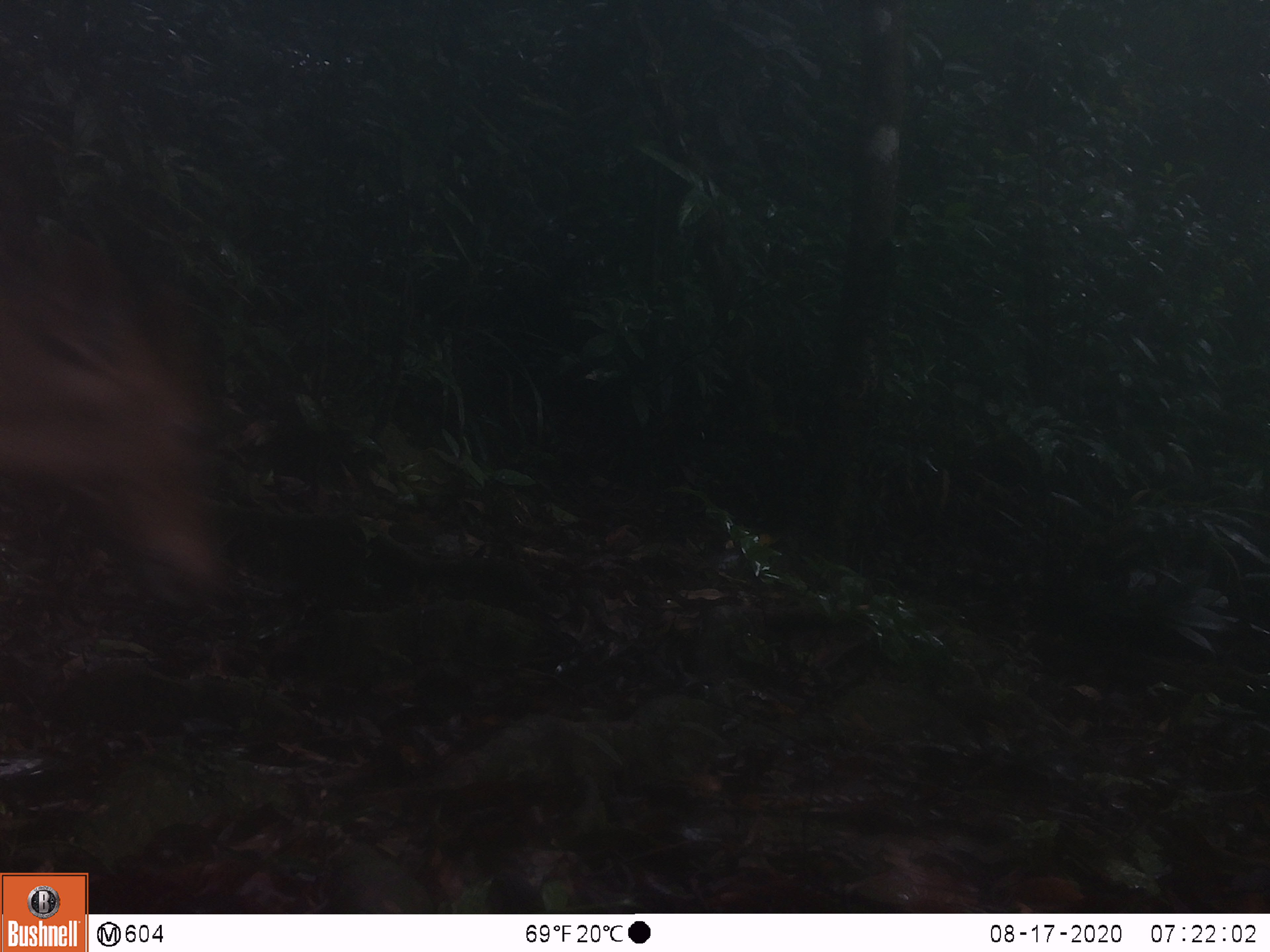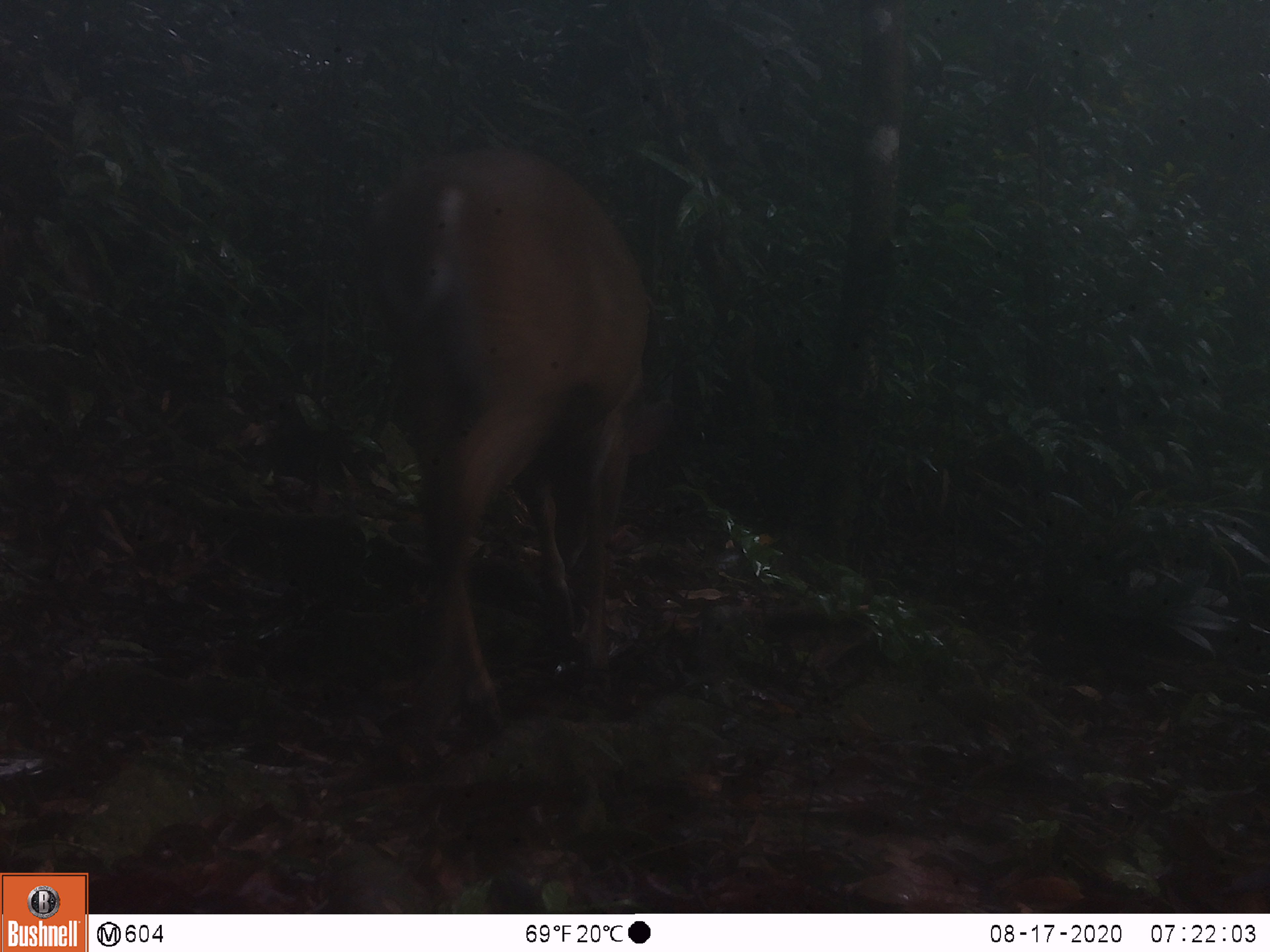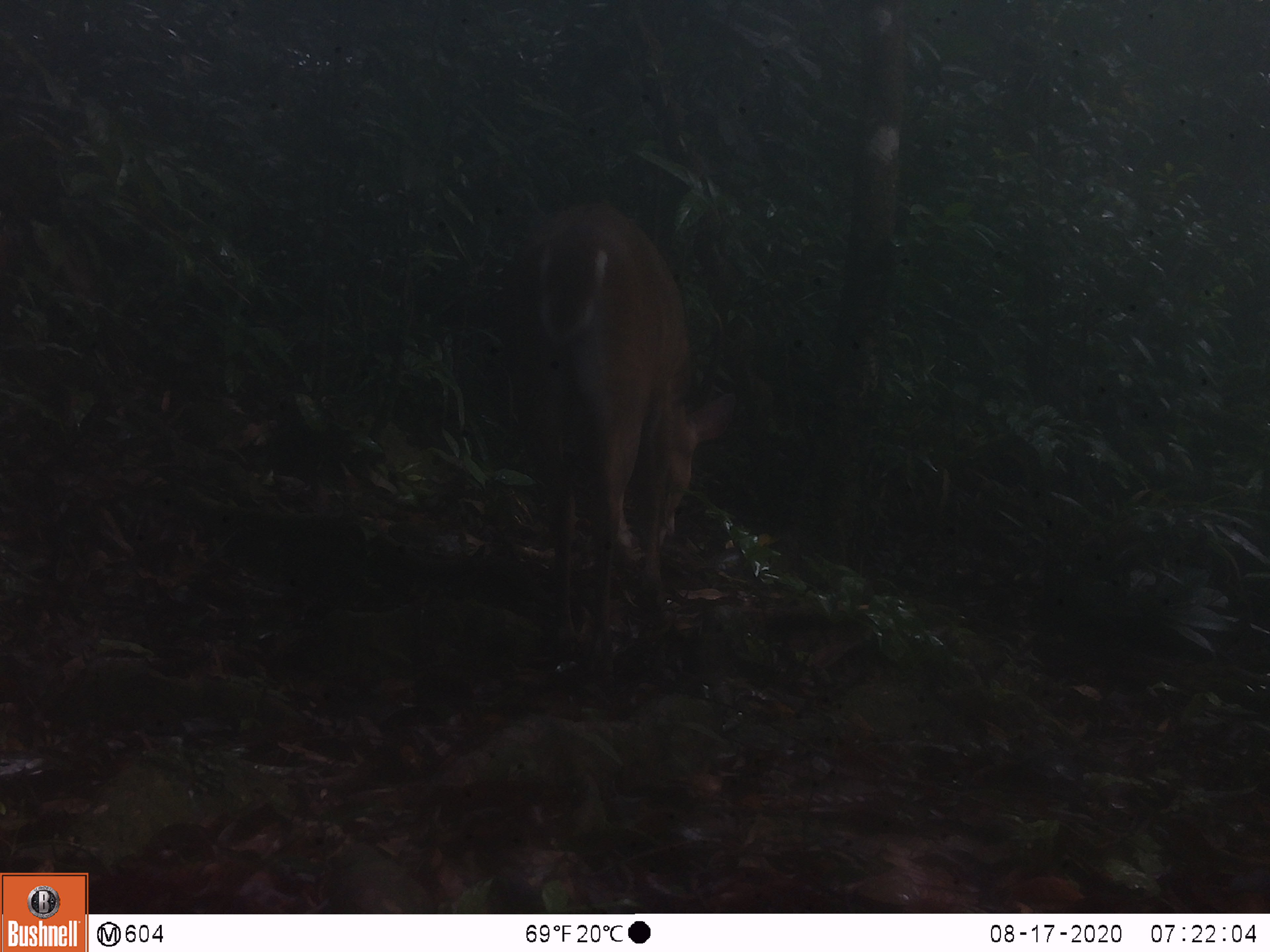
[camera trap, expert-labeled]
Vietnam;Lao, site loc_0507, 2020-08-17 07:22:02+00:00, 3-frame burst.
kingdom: Animalia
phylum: Chordata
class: Mammalia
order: Artiodactyla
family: Cervidae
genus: Muntiacus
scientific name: Muntiacus vuquangensis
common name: large-antlered muntjac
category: large antlered muntjac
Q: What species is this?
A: Large antlered muntjac (large-antlered muntjac) (Muntiacus vuquangensis).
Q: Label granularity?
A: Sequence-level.